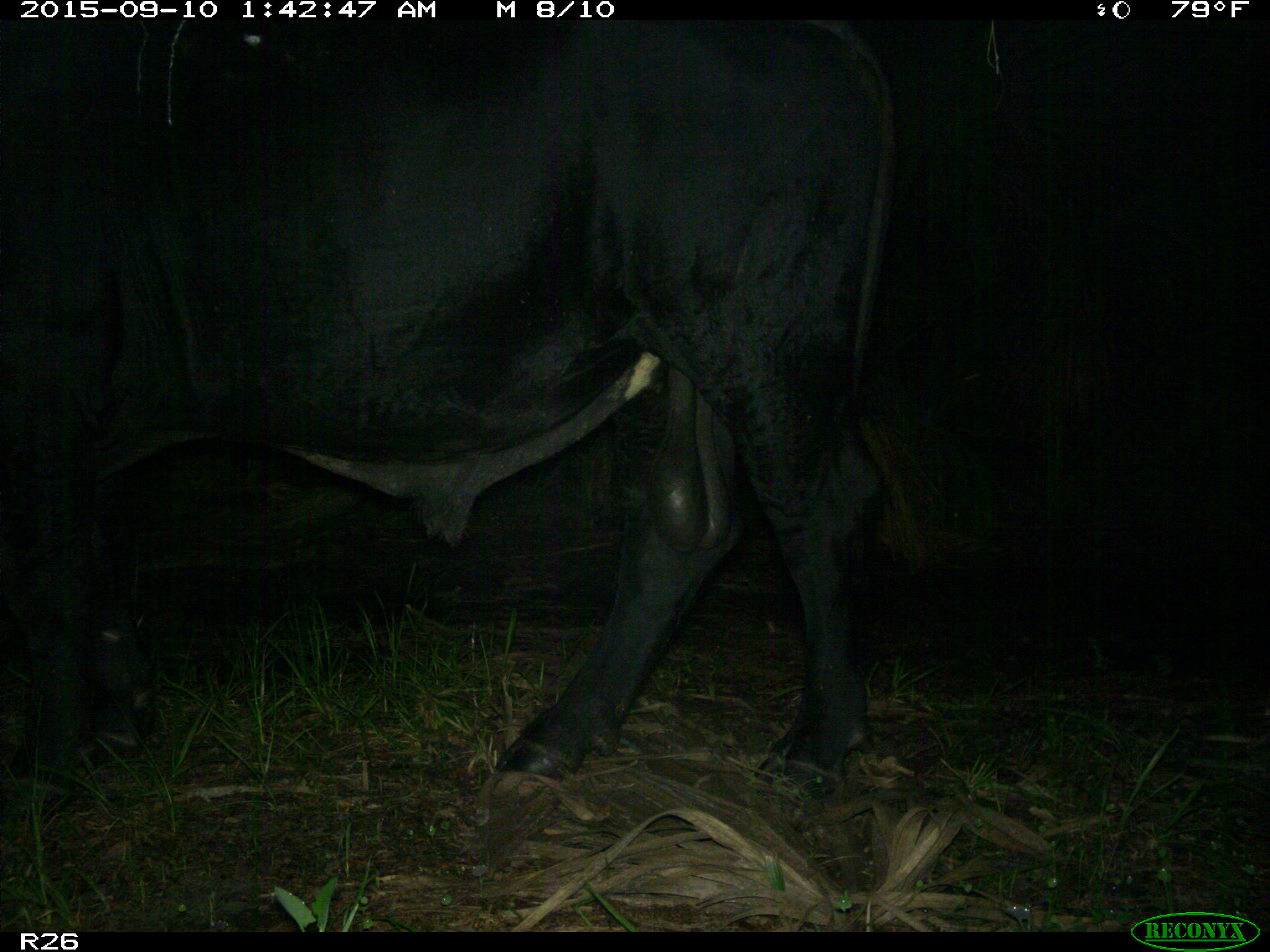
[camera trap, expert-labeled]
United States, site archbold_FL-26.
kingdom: Animalia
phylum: Chordata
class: Mammalia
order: Artiodactyla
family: Bovidae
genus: Bos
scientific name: Bos taurus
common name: domestic cow